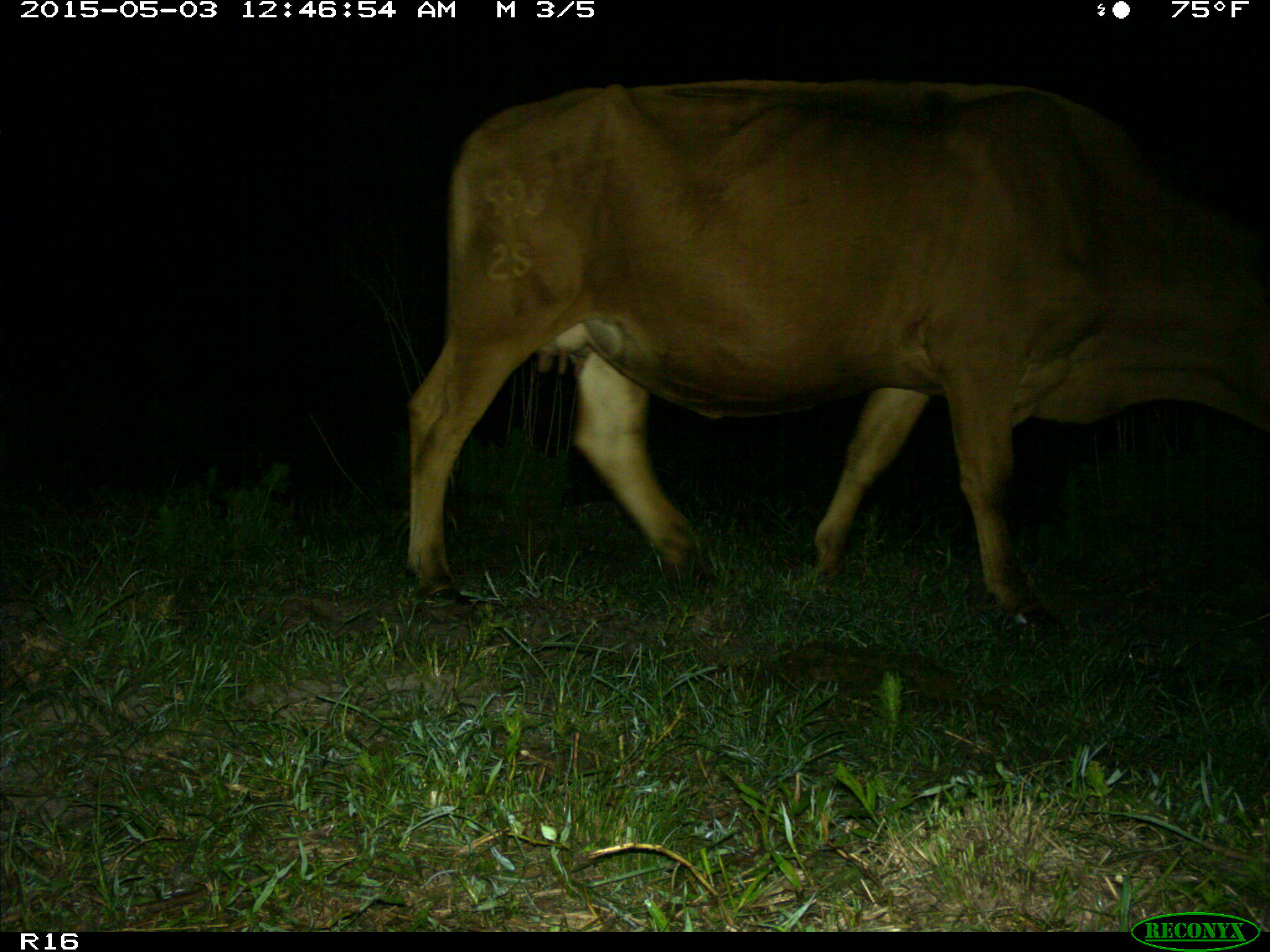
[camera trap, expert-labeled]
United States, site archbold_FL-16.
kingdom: Animalia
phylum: Chordata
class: Mammalia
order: Artiodactyla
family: Bovidae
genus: Bos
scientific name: Bos taurus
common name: domestic cow